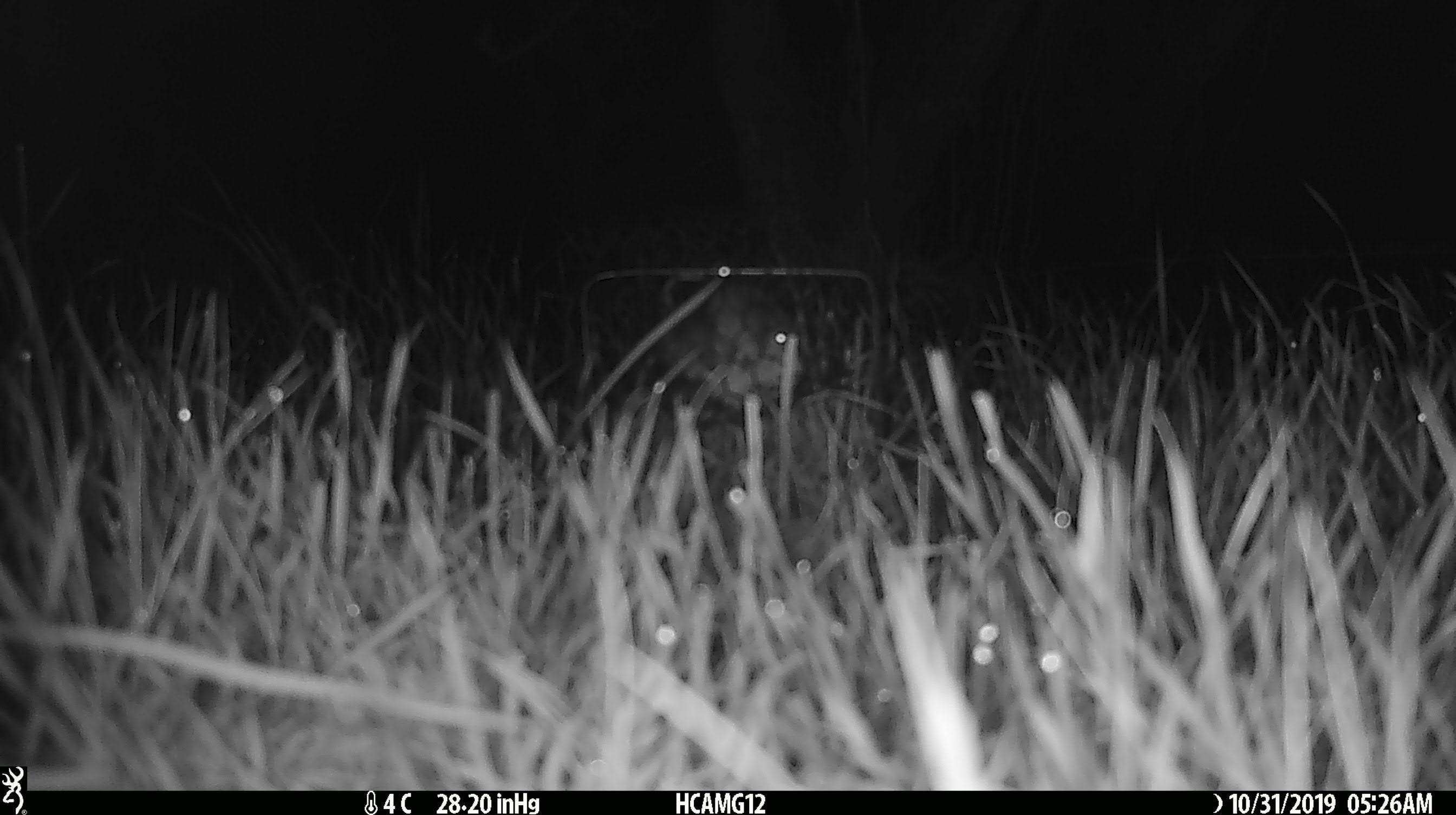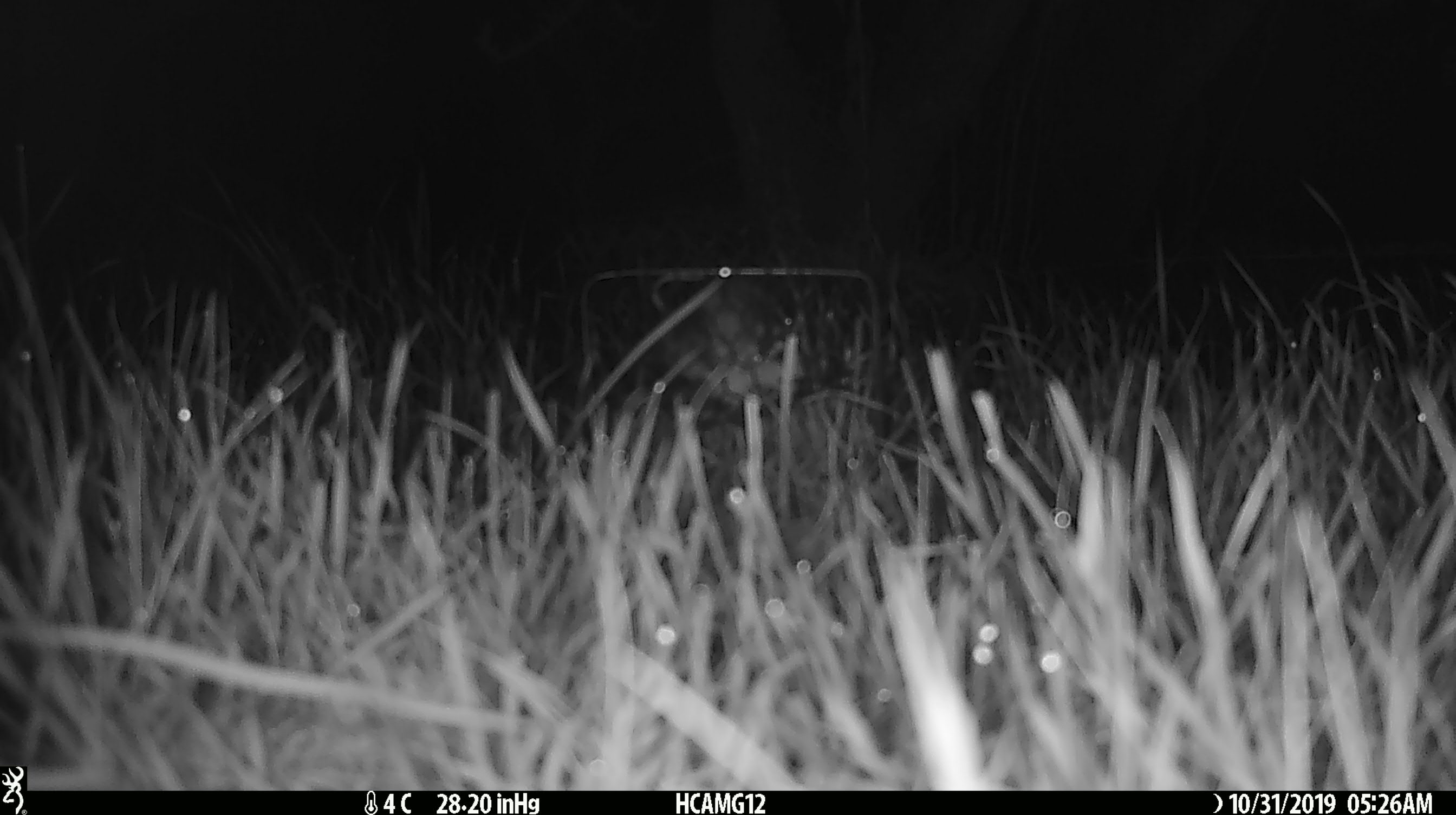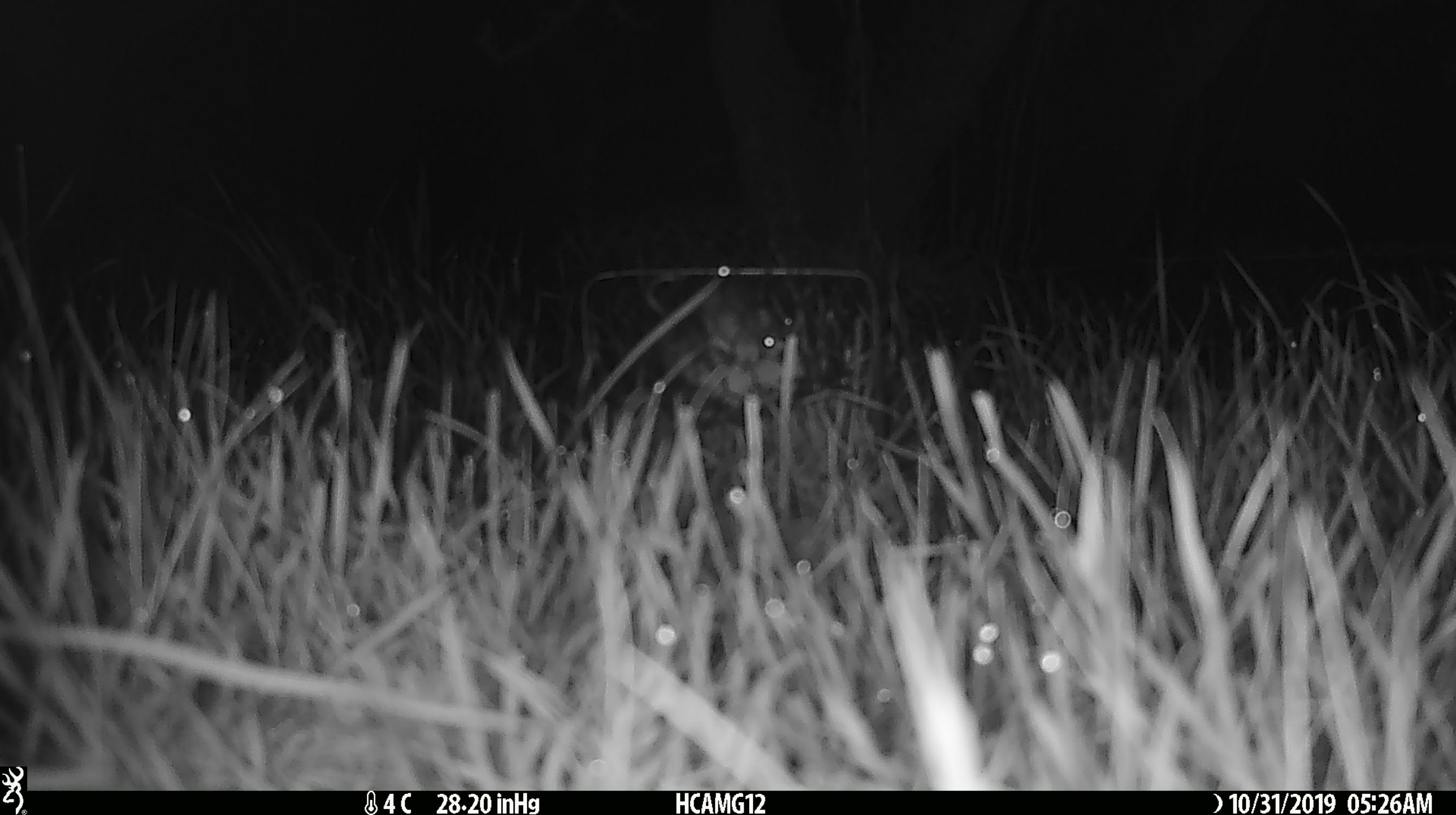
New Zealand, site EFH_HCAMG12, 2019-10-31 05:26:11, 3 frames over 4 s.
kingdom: Animalia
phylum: Chordata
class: Mammalia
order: Rodentia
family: Muridae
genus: Mus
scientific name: Mus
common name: mouse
Mouse (Mus).